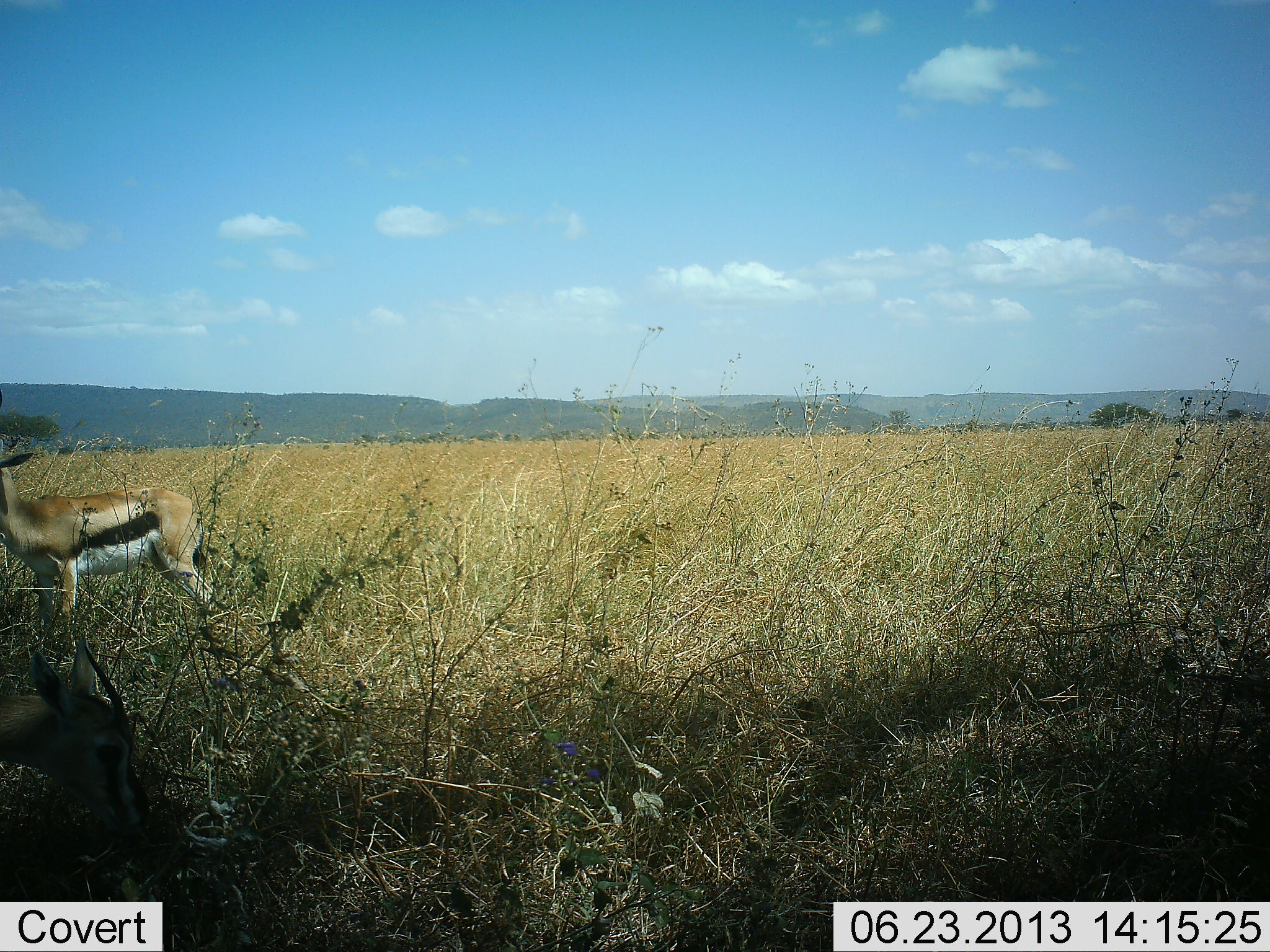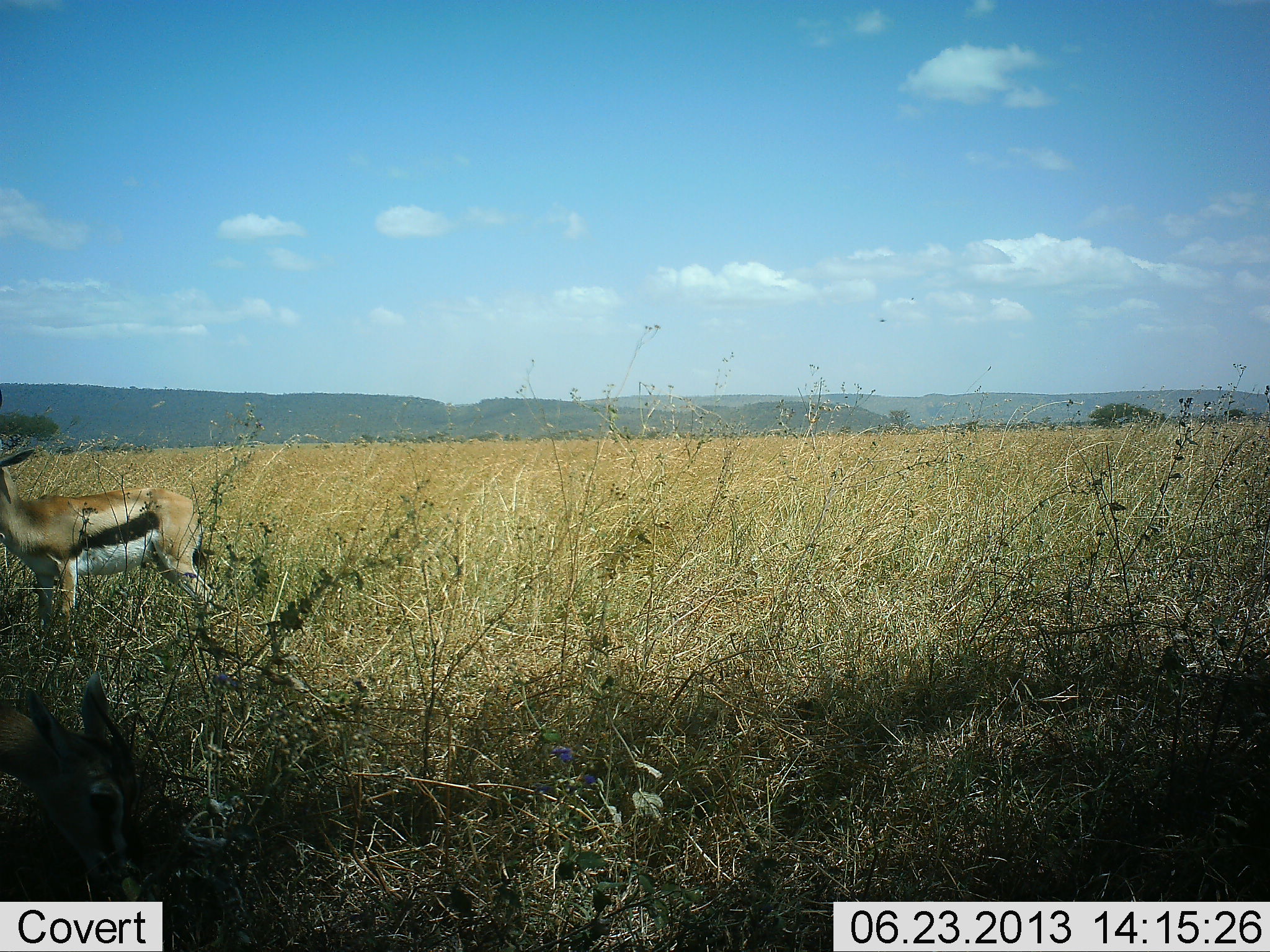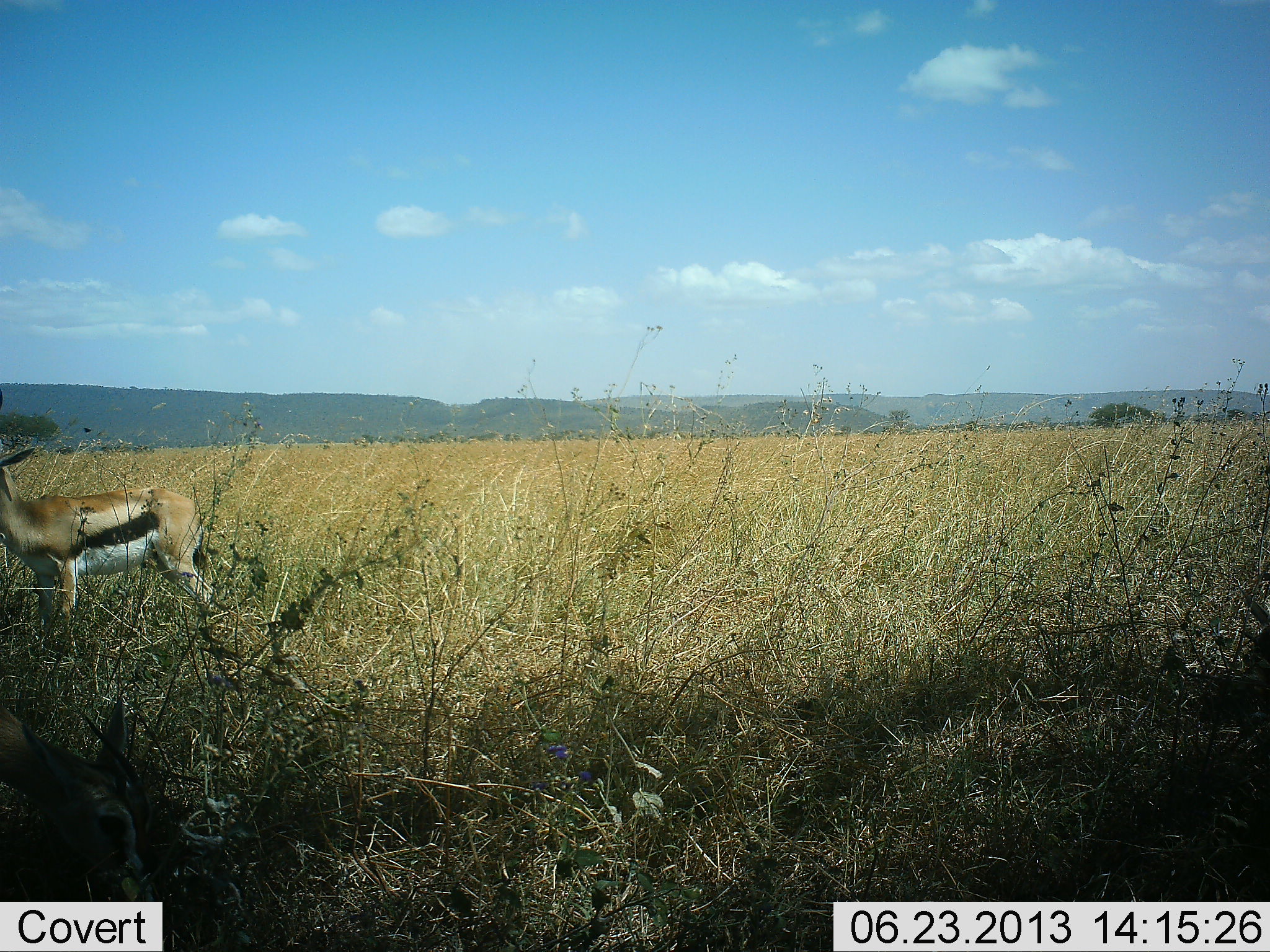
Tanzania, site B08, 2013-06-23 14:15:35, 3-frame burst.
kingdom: Animalia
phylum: Chordata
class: Mammalia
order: Artiodactyla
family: Bovidae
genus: Eudorcas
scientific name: Eudorcas thomsonii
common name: thomson's gazelle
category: gazellethomsons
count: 2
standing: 90%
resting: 0%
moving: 10%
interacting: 0%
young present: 0%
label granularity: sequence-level